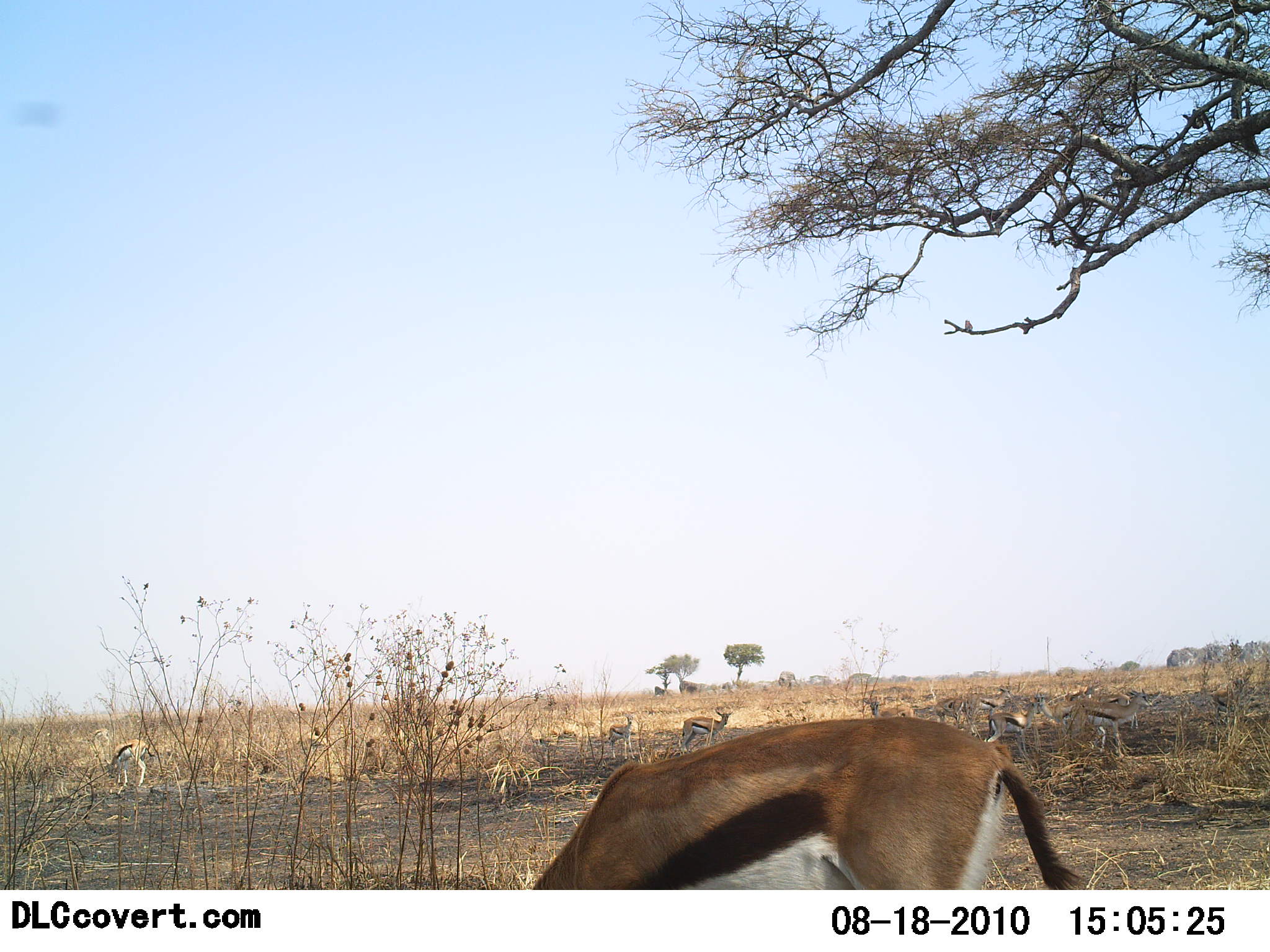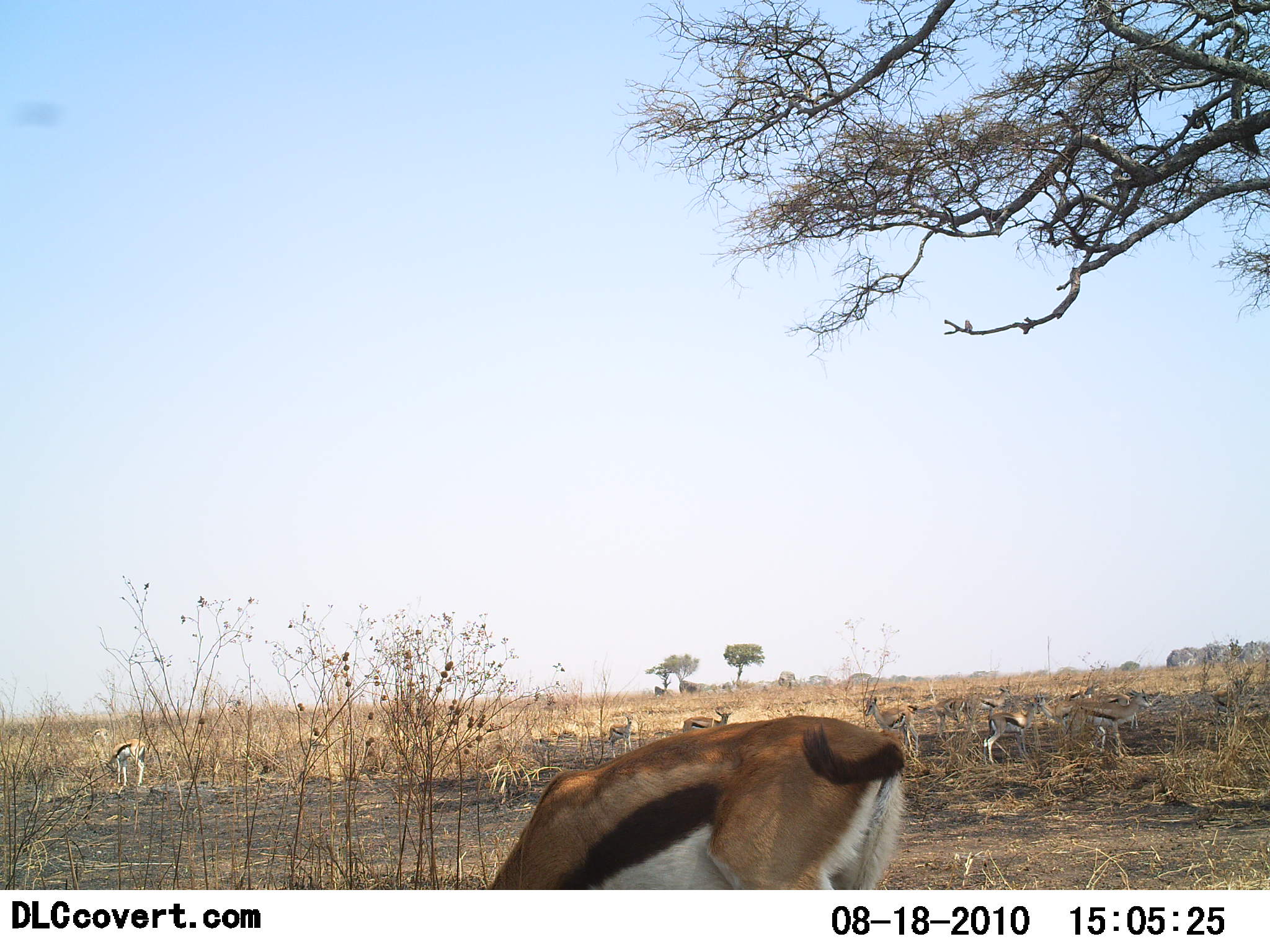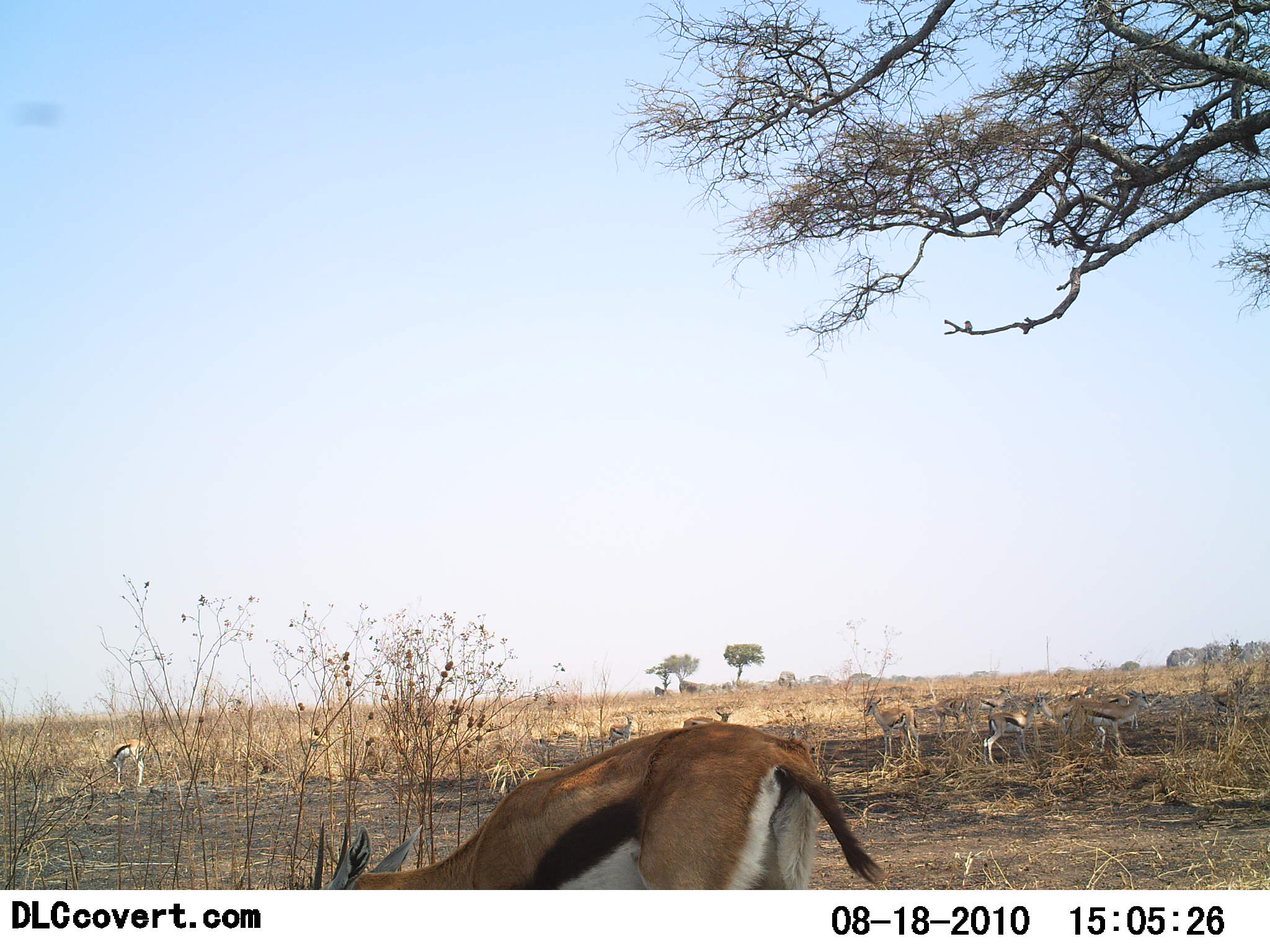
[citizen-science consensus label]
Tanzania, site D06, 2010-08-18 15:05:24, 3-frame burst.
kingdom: Animalia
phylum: Chordata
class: Mammalia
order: Artiodactyla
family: Bovidae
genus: Eudorcas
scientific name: Eudorcas thomsonii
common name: thomson's gazelle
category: gazellethomsons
Gazellethomsons (thomson's gazelle) (Eudorcas thomsonii), count 9. Behavior (volunteer vote fractions): standing 65%, resting 6%, moving 24%, interacting 6%. Young present (vote fraction): 0%. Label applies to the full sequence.